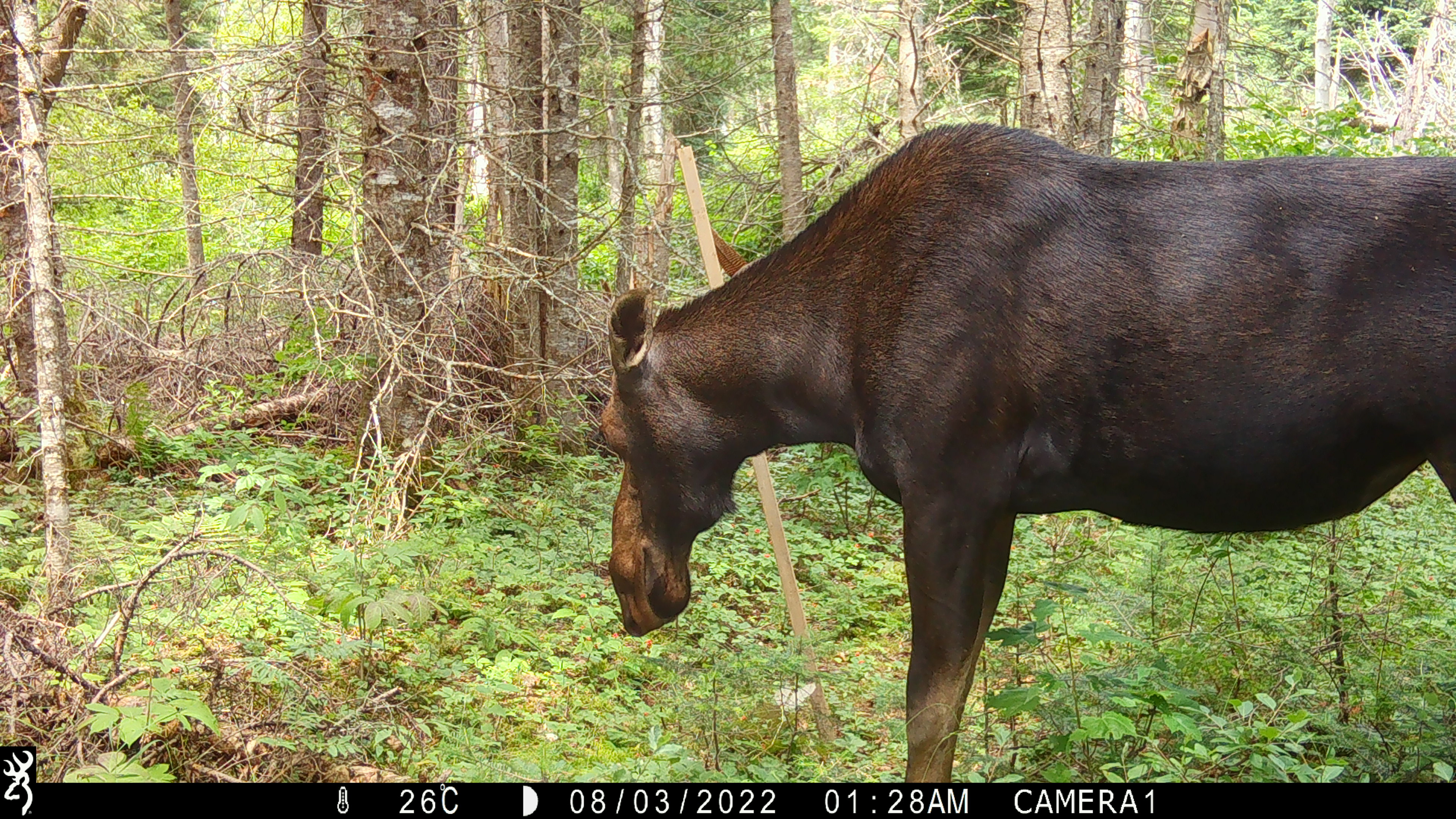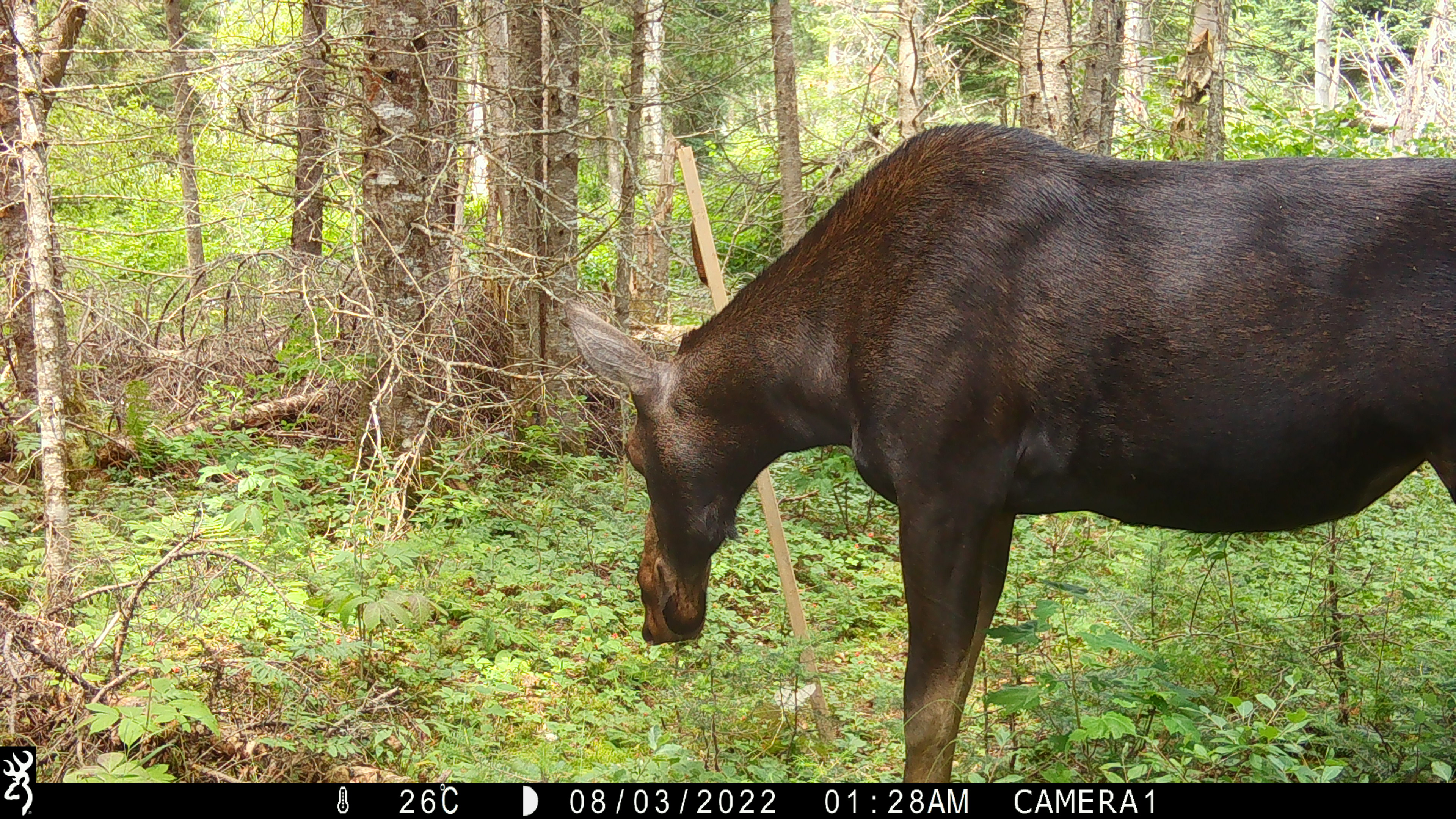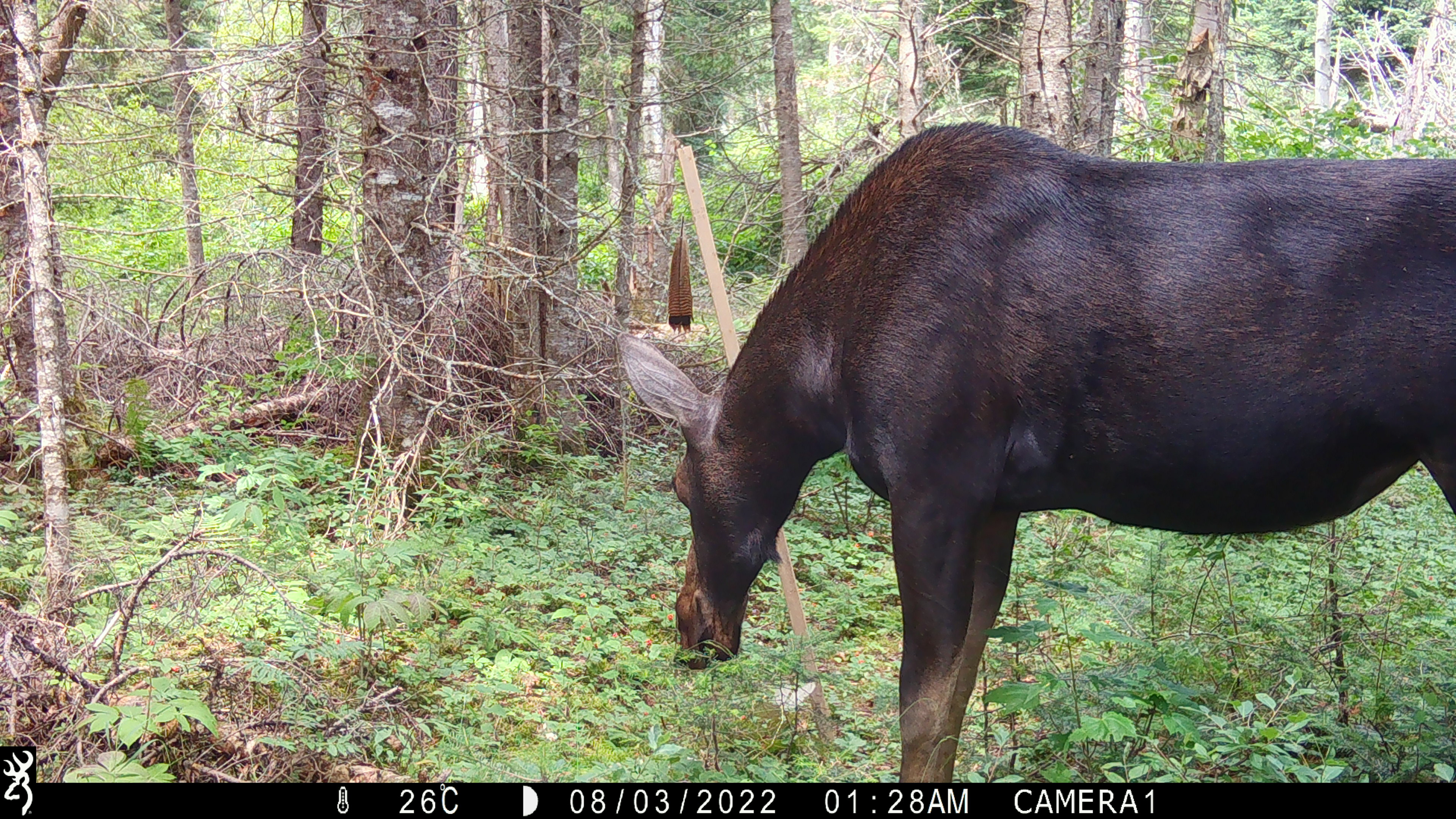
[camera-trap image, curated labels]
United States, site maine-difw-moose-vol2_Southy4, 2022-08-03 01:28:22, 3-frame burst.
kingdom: Animalia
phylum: Chordata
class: Mammalia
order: Artiodactyla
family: Cervidae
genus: Alces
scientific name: Alces alces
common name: moose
Moose (Alces alces).